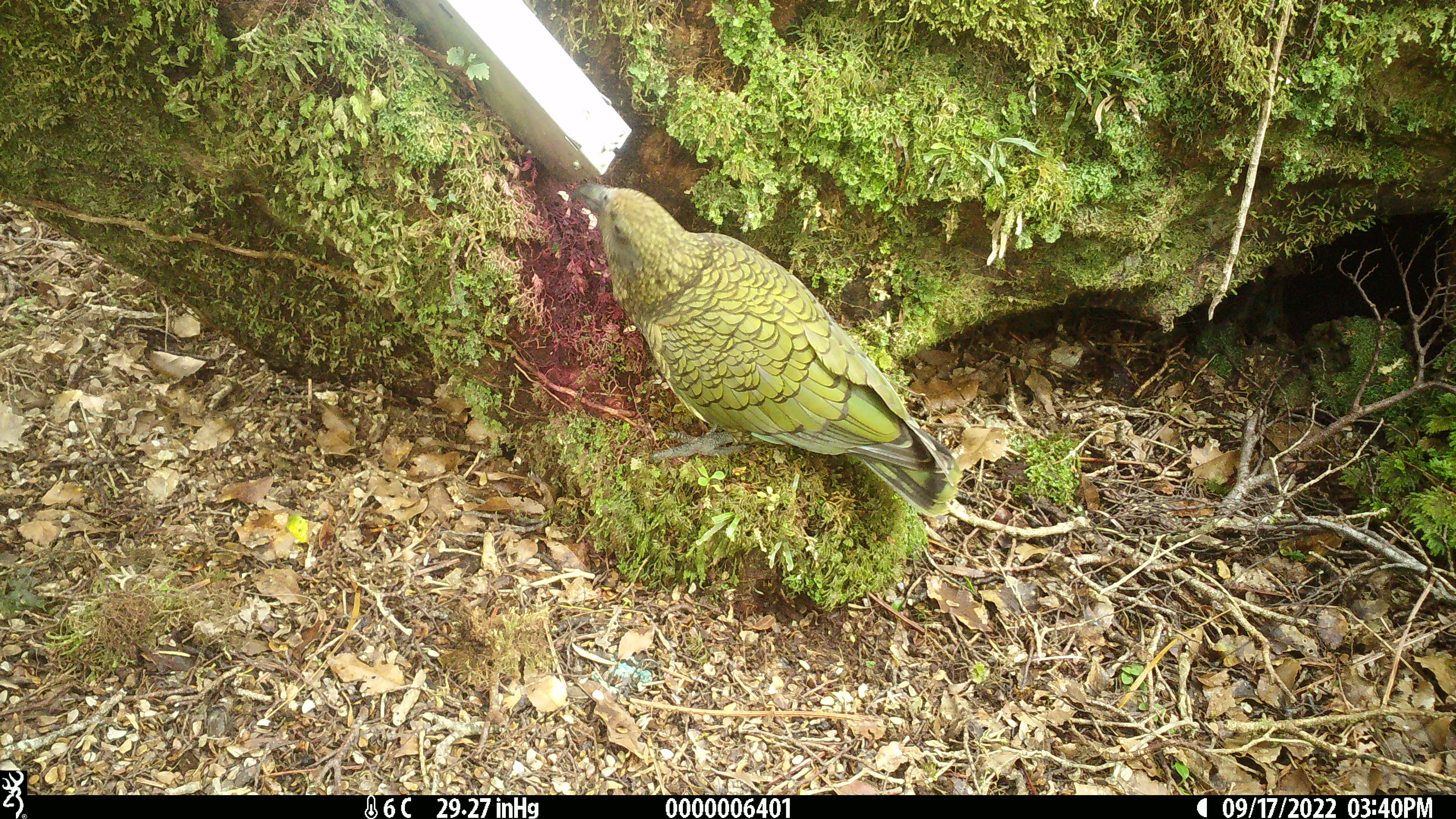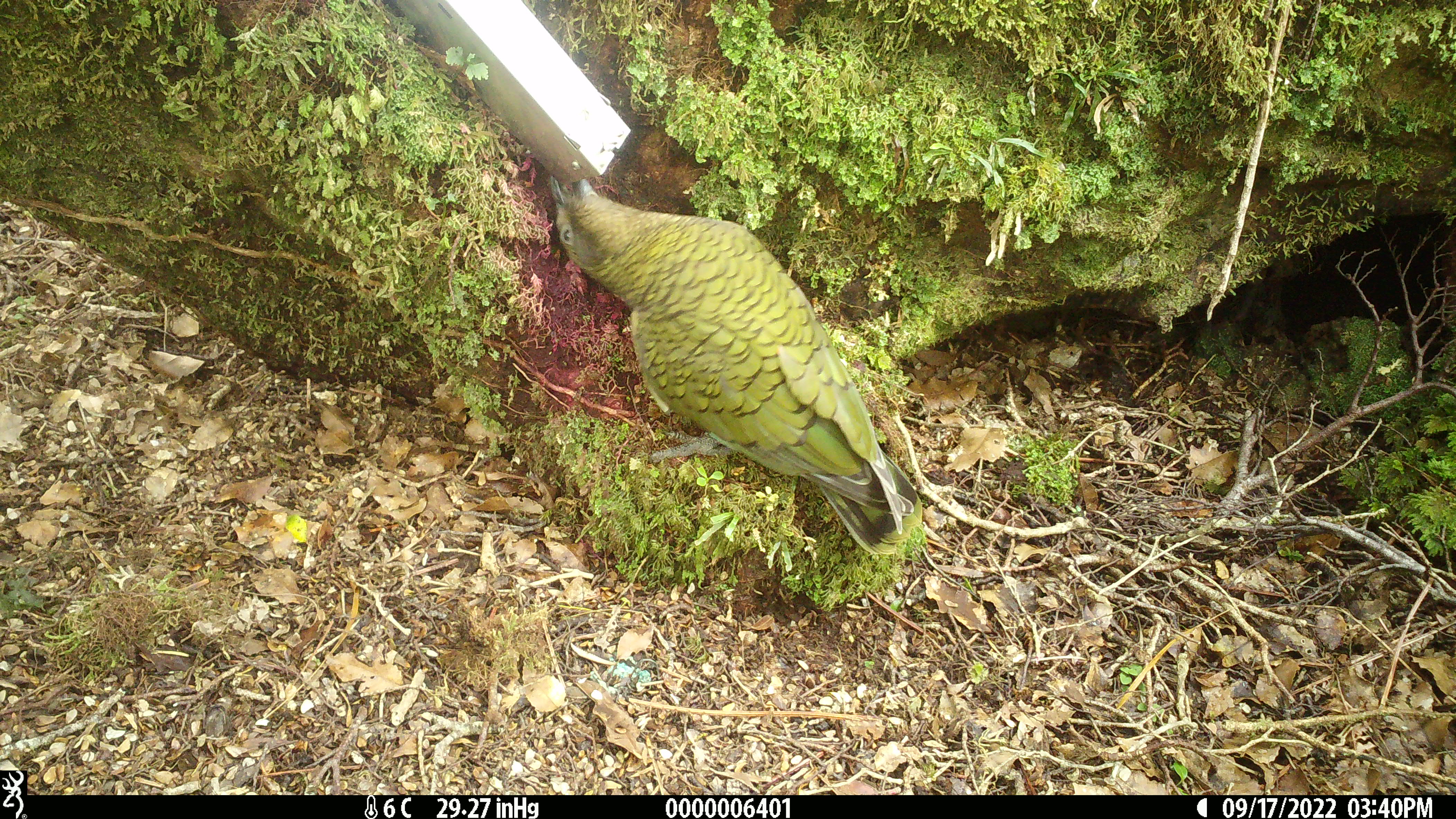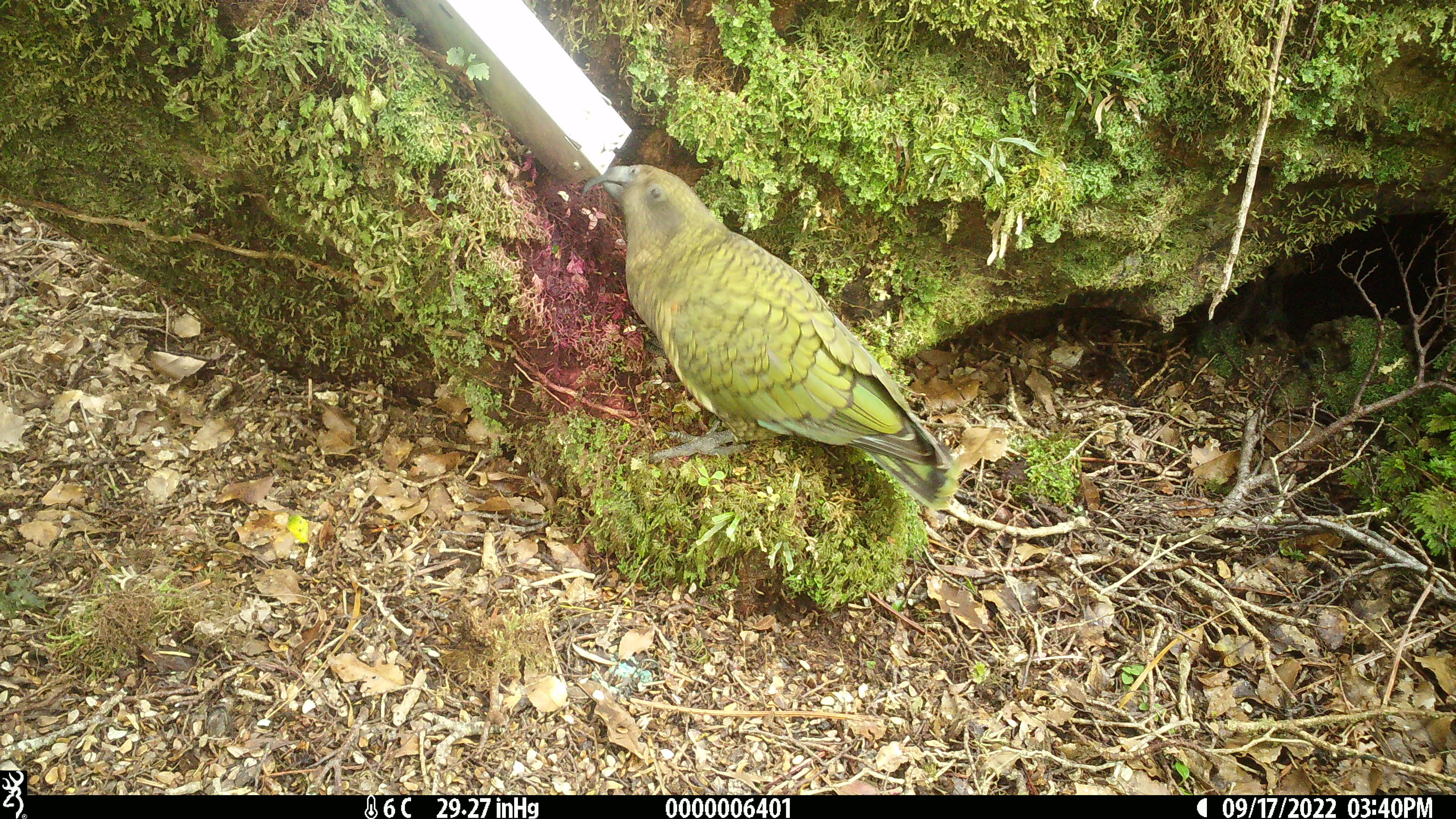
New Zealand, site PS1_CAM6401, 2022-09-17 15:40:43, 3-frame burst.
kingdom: Animalia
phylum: Chordata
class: Aves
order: Psittaciformes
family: Strigopidae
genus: Nestor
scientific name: Nestor notabilis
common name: kea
Kea (Nestor notabilis).